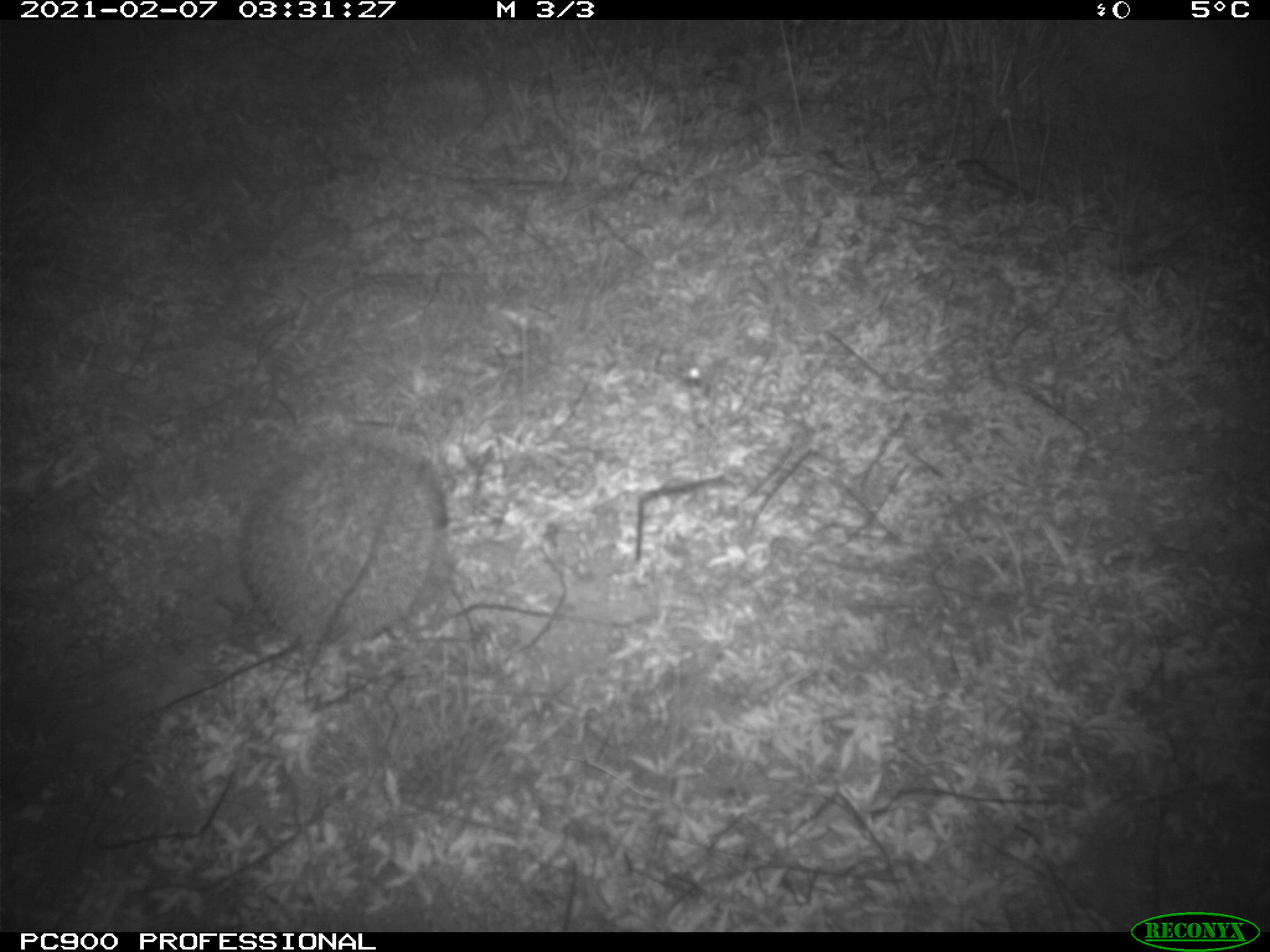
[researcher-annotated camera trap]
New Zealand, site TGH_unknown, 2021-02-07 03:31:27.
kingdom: Animalia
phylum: Chordata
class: Mammalia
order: Eulipotyphla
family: Erinaceidae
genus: Erinaceus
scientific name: Erinaceus europaeus europaeus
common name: european hedgehog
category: hedgehog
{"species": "hedgehog (european hedgehog) (Erinaceus europaeus europaeus)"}